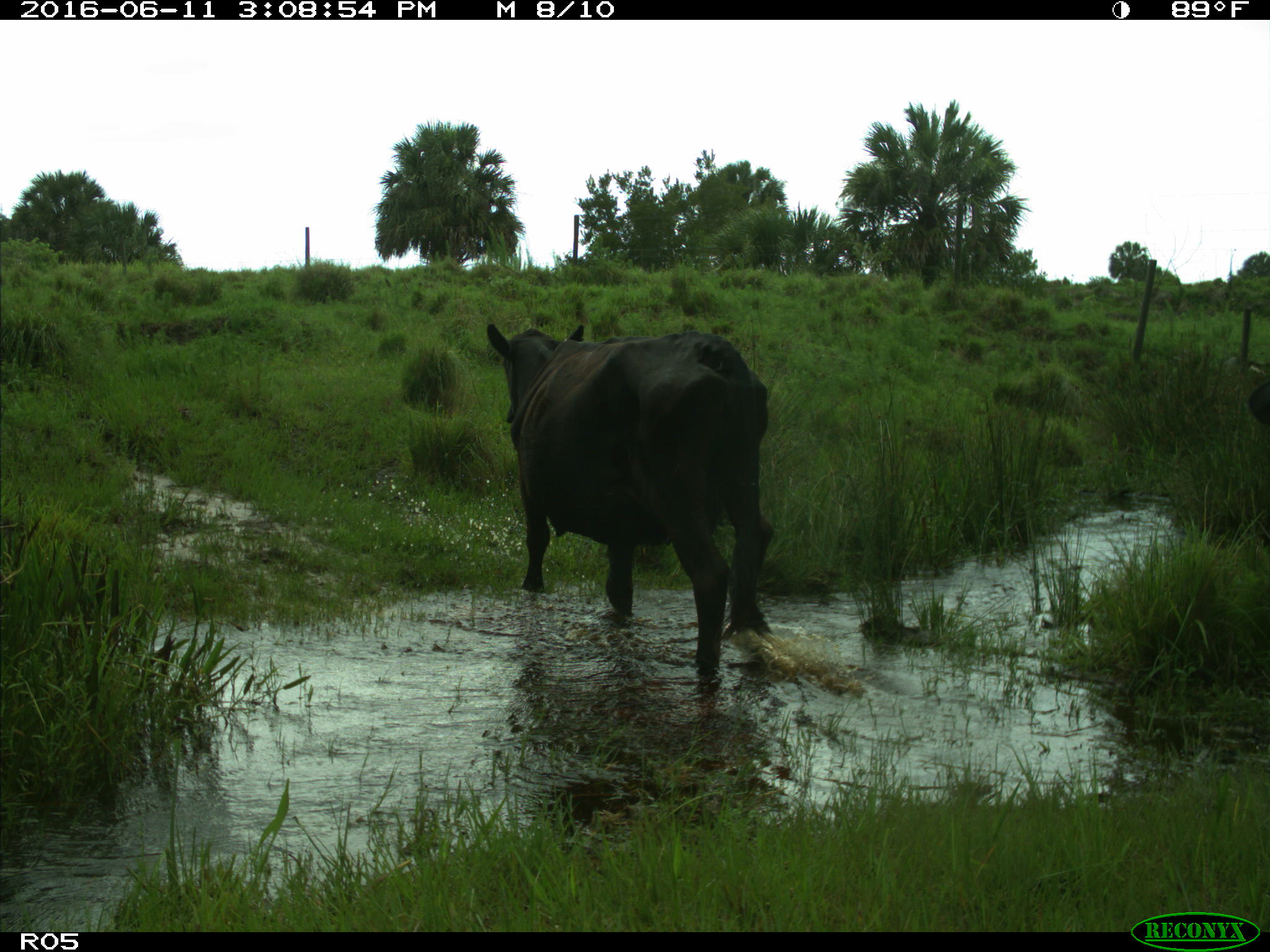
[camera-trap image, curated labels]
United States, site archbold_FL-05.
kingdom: Animalia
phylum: Chordata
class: Mammalia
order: Artiodactyla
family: Bovidae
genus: Bos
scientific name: Bos taurus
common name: domestic cow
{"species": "Bos taurus (domestic cow)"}